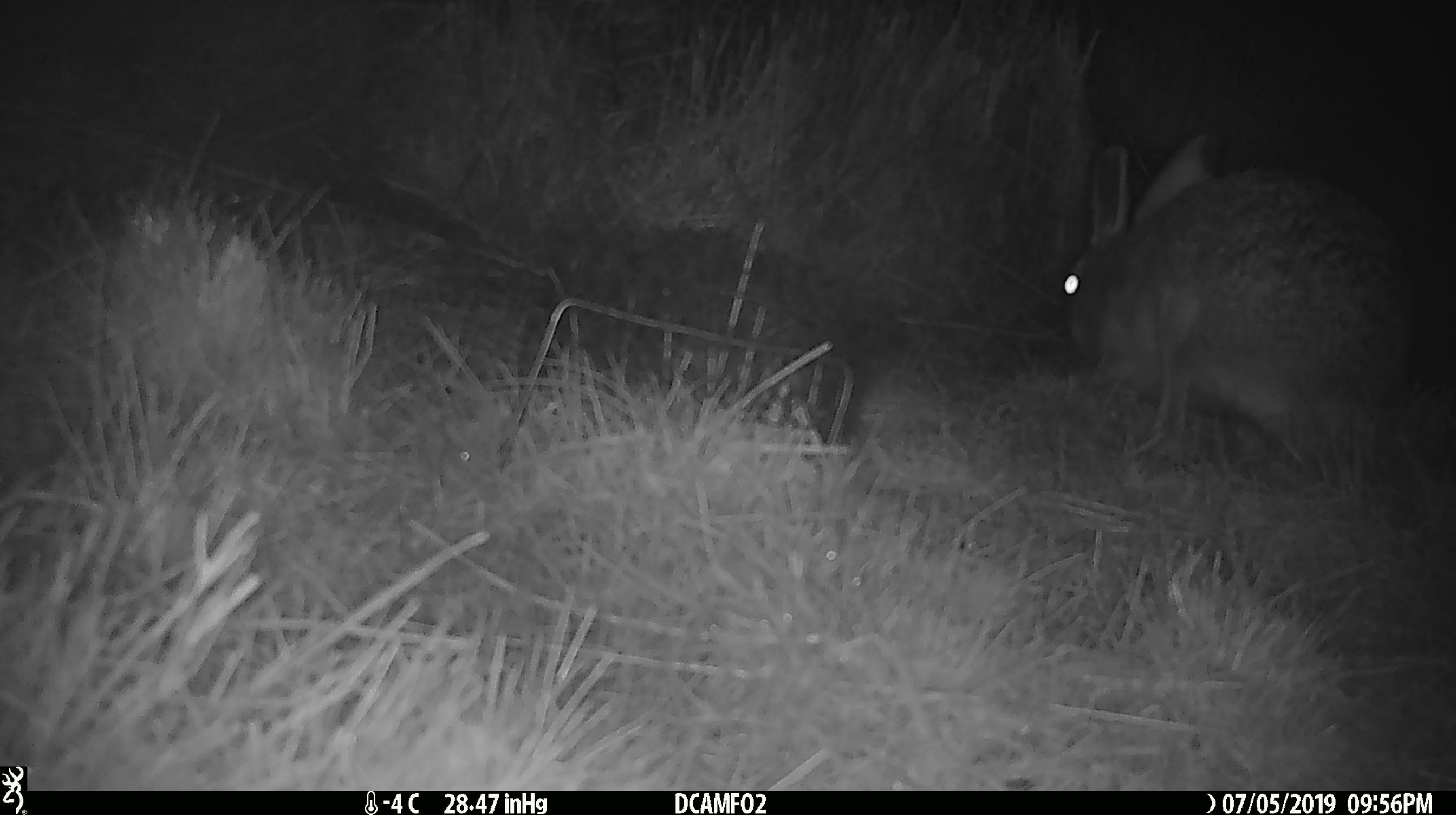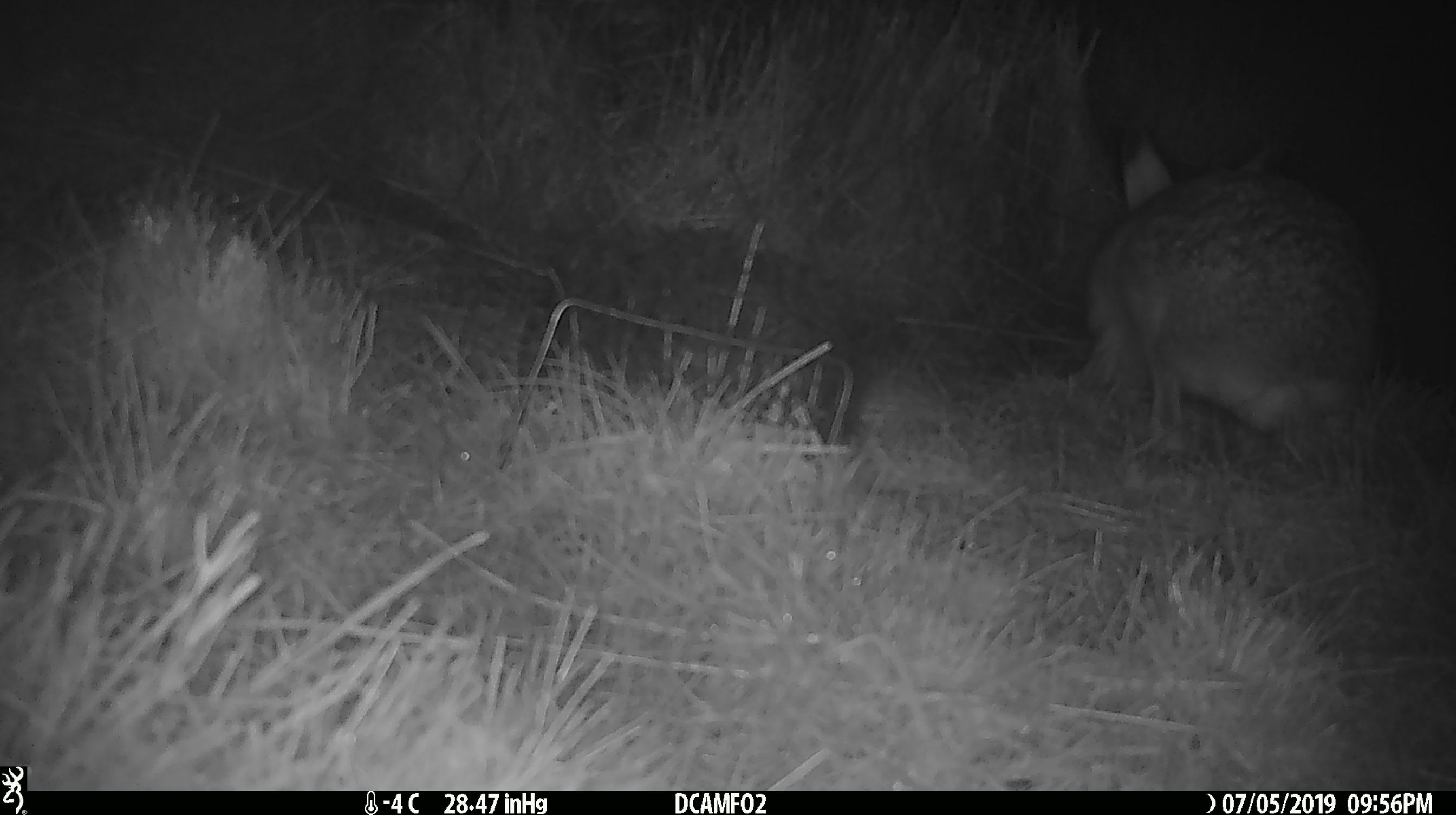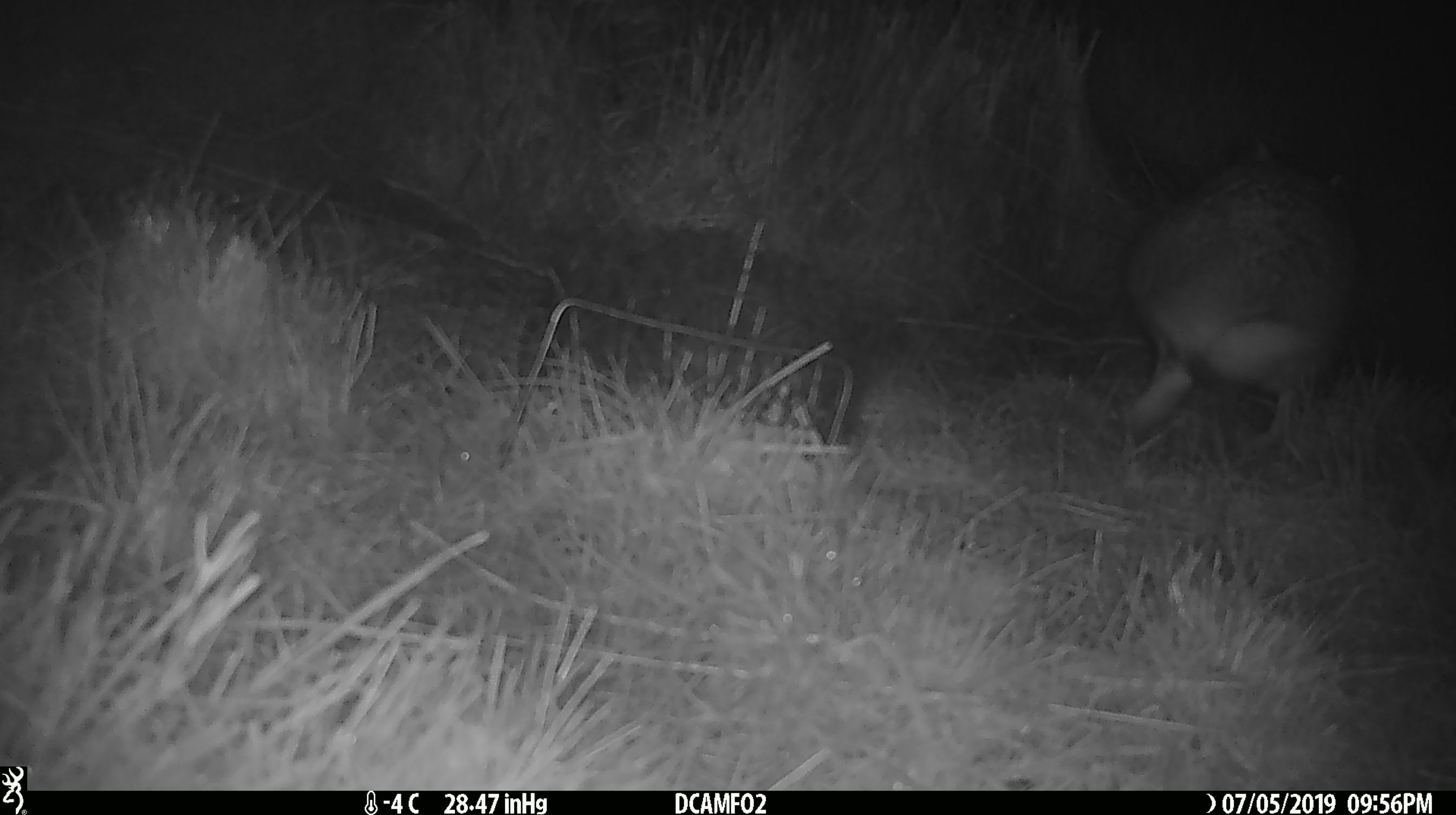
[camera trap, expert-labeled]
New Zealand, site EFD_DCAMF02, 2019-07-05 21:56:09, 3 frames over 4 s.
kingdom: Animalia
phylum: Chordata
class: Mammalia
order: Lagomorpha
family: Leporidae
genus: Lepus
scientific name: Lepus europaeus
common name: brown hare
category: hare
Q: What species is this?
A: Hare (brown hare) (Lepus europaeus).